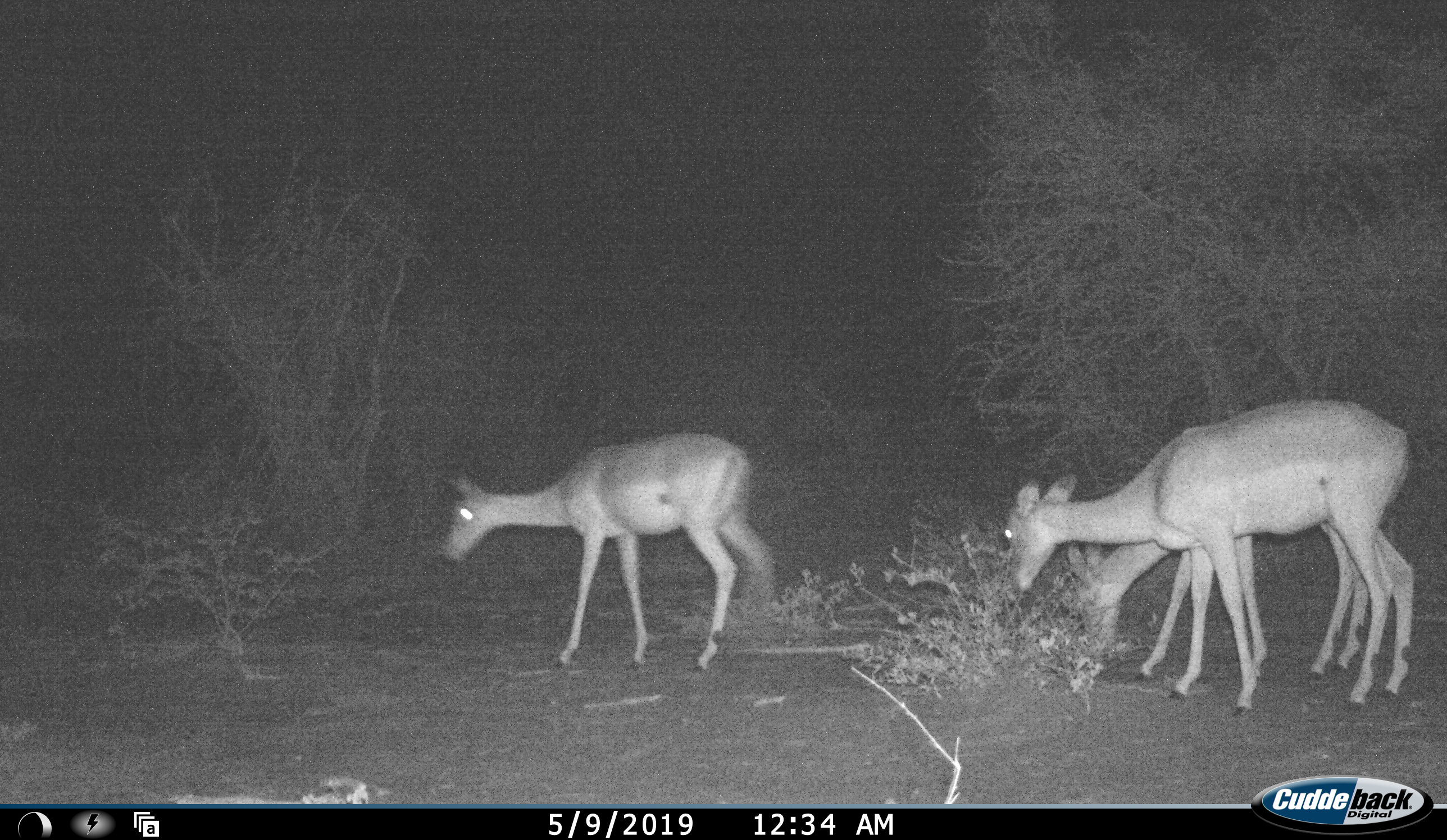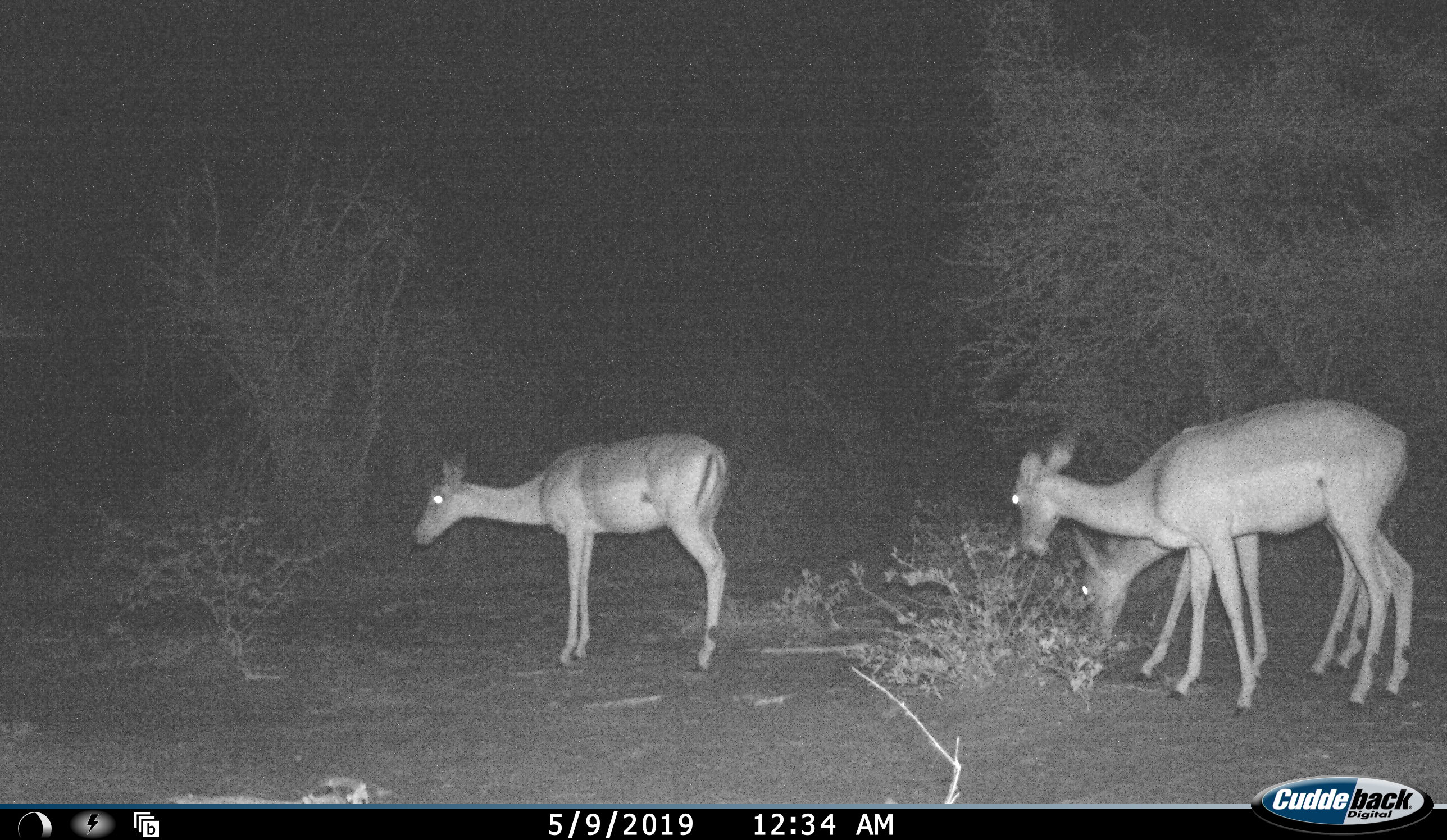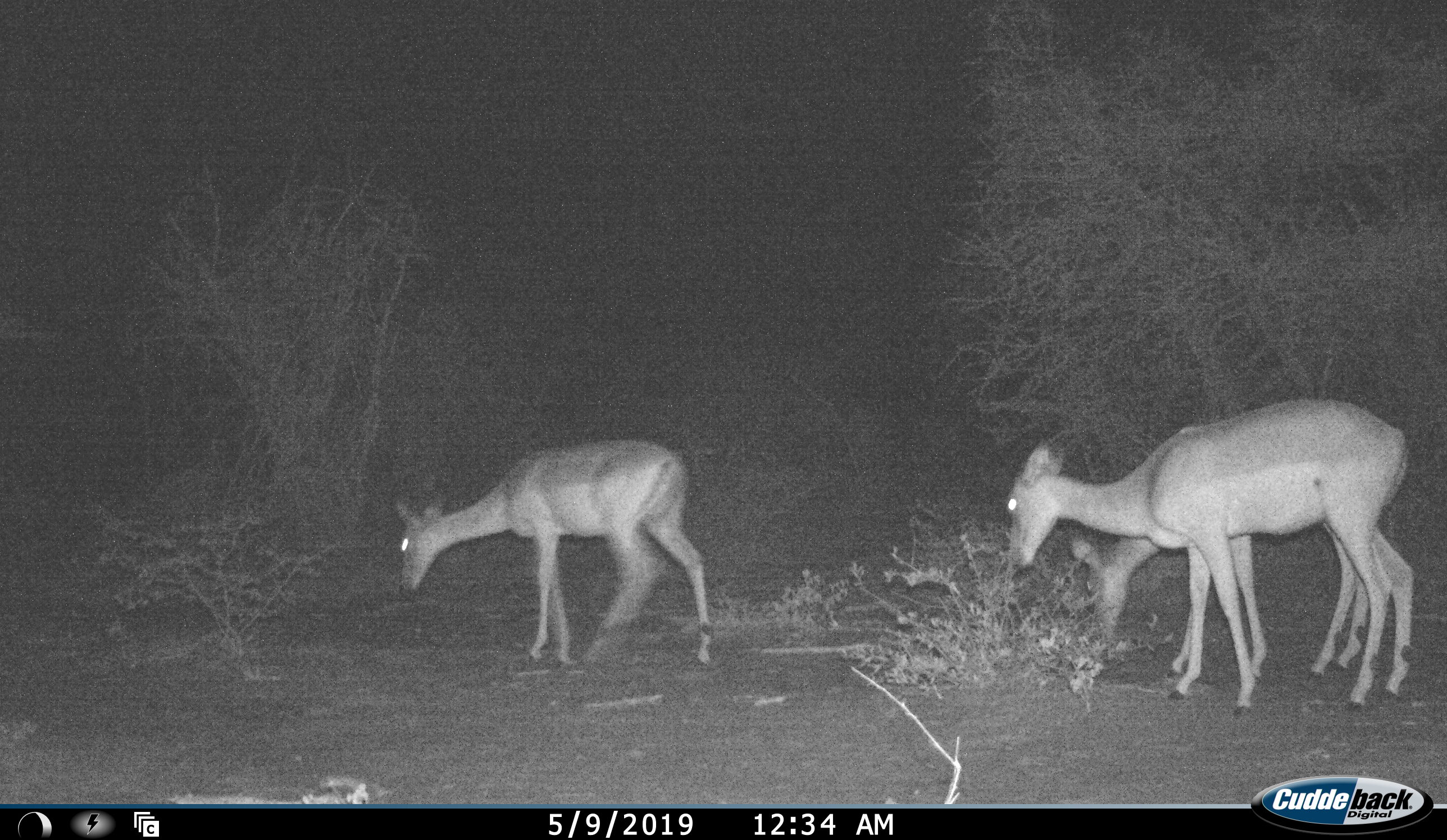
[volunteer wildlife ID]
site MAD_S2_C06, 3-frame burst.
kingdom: Animalia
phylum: Chordata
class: Mammalia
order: Artiodactyla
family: Bovidae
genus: Aepyceros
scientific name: Aepyceros melampus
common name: impala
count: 3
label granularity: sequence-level